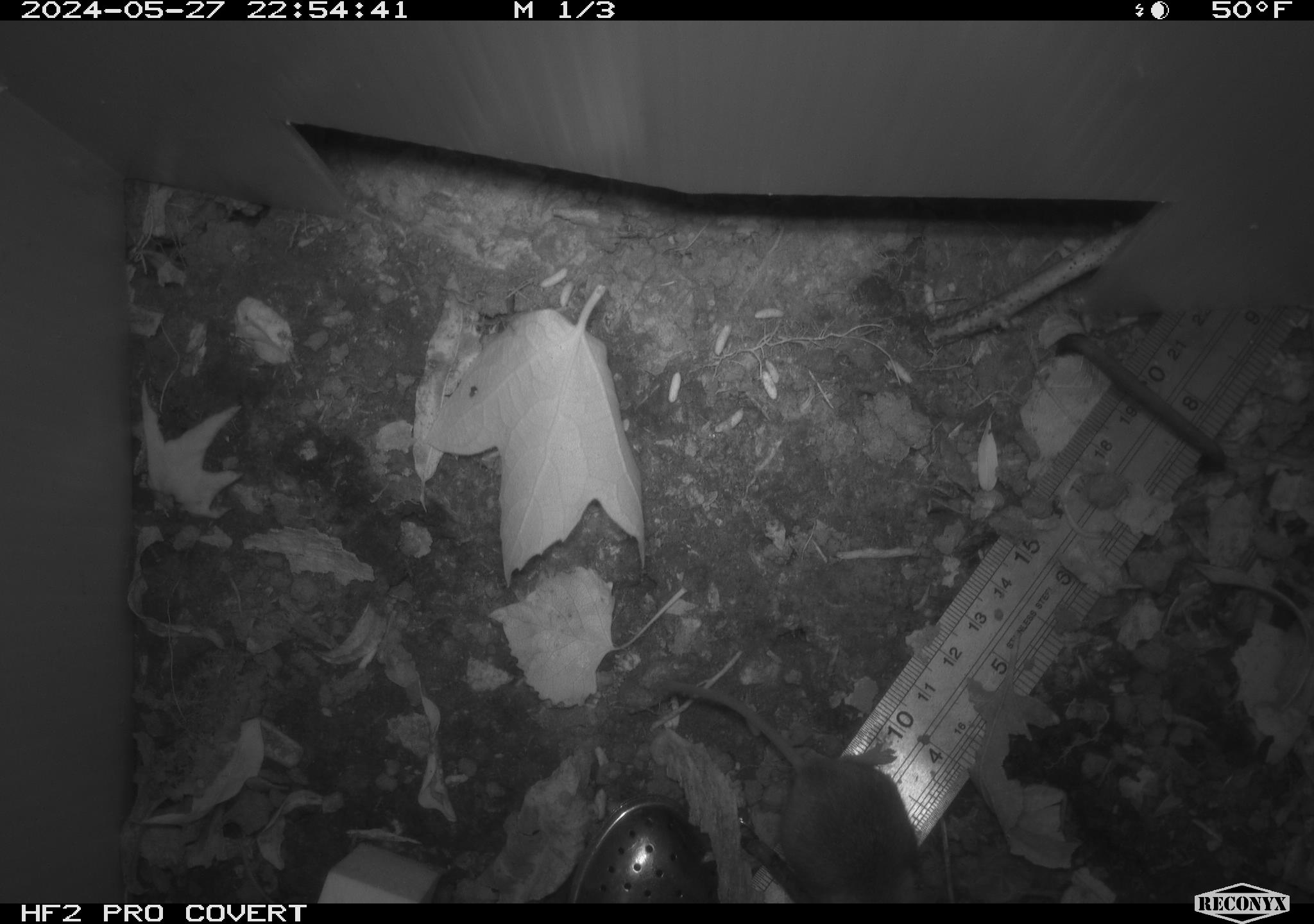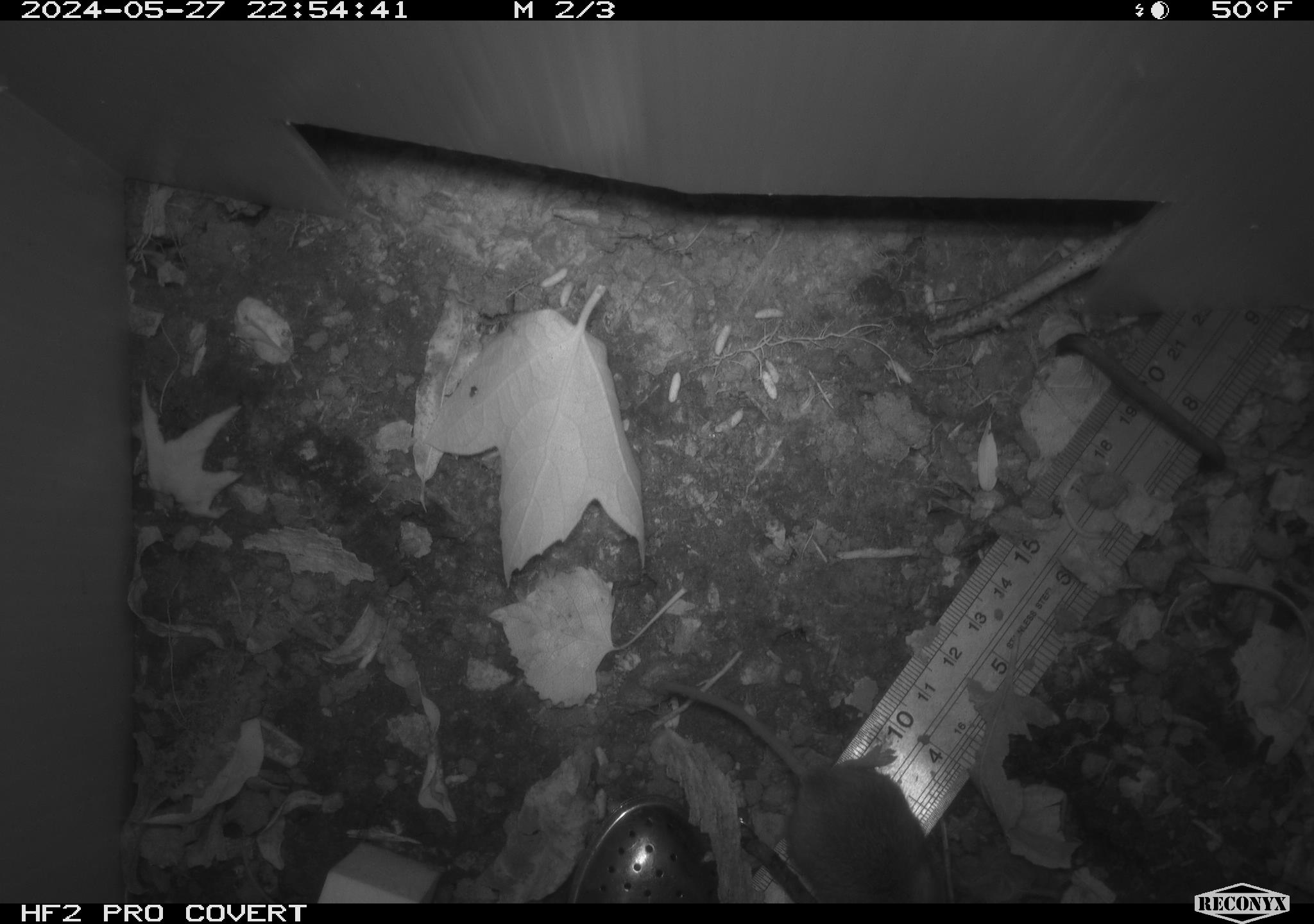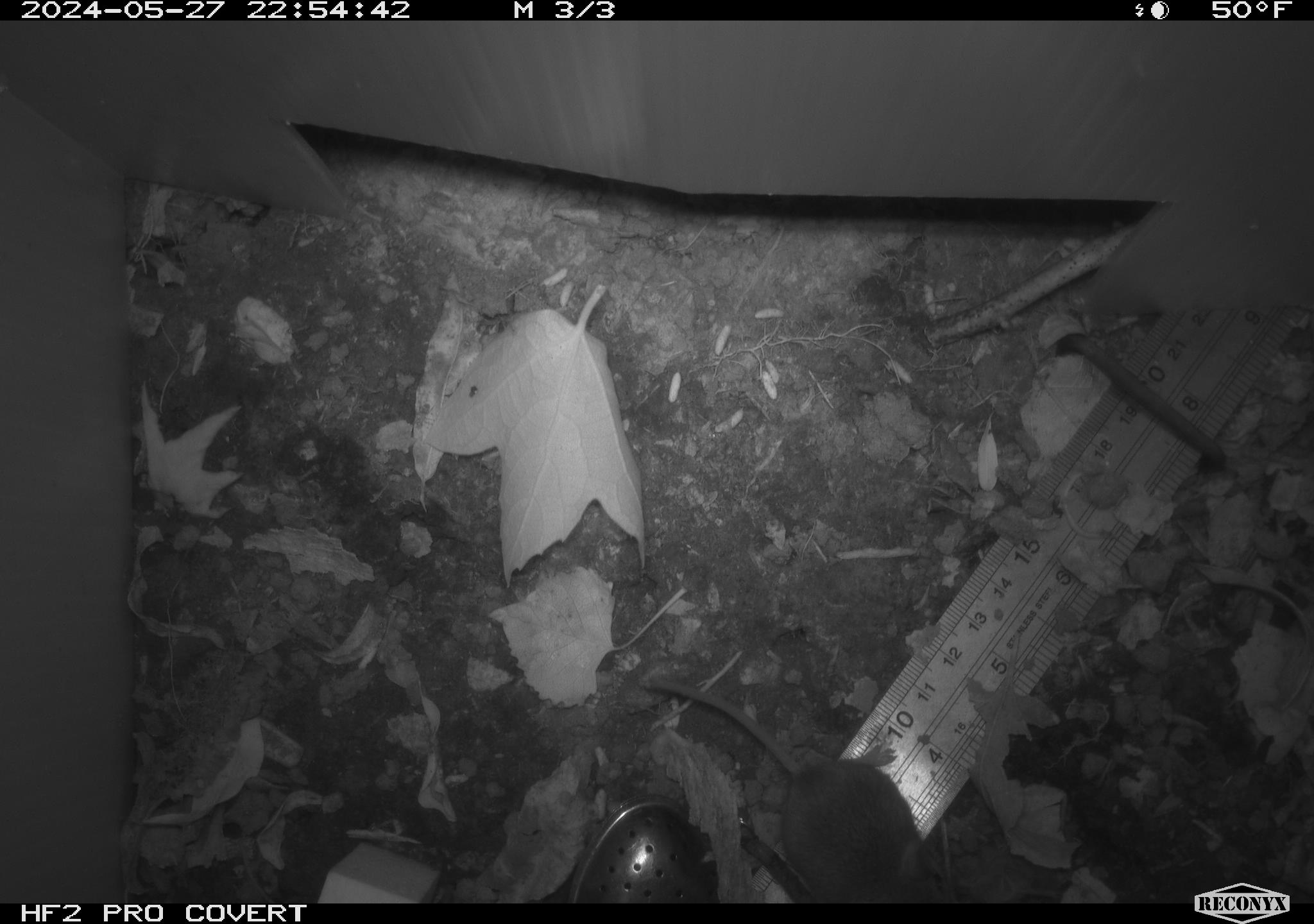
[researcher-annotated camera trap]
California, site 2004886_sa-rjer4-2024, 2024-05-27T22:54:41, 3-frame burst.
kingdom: Animalia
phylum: Chordata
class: Mammalia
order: Rodentia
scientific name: Rodentia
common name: mouse species